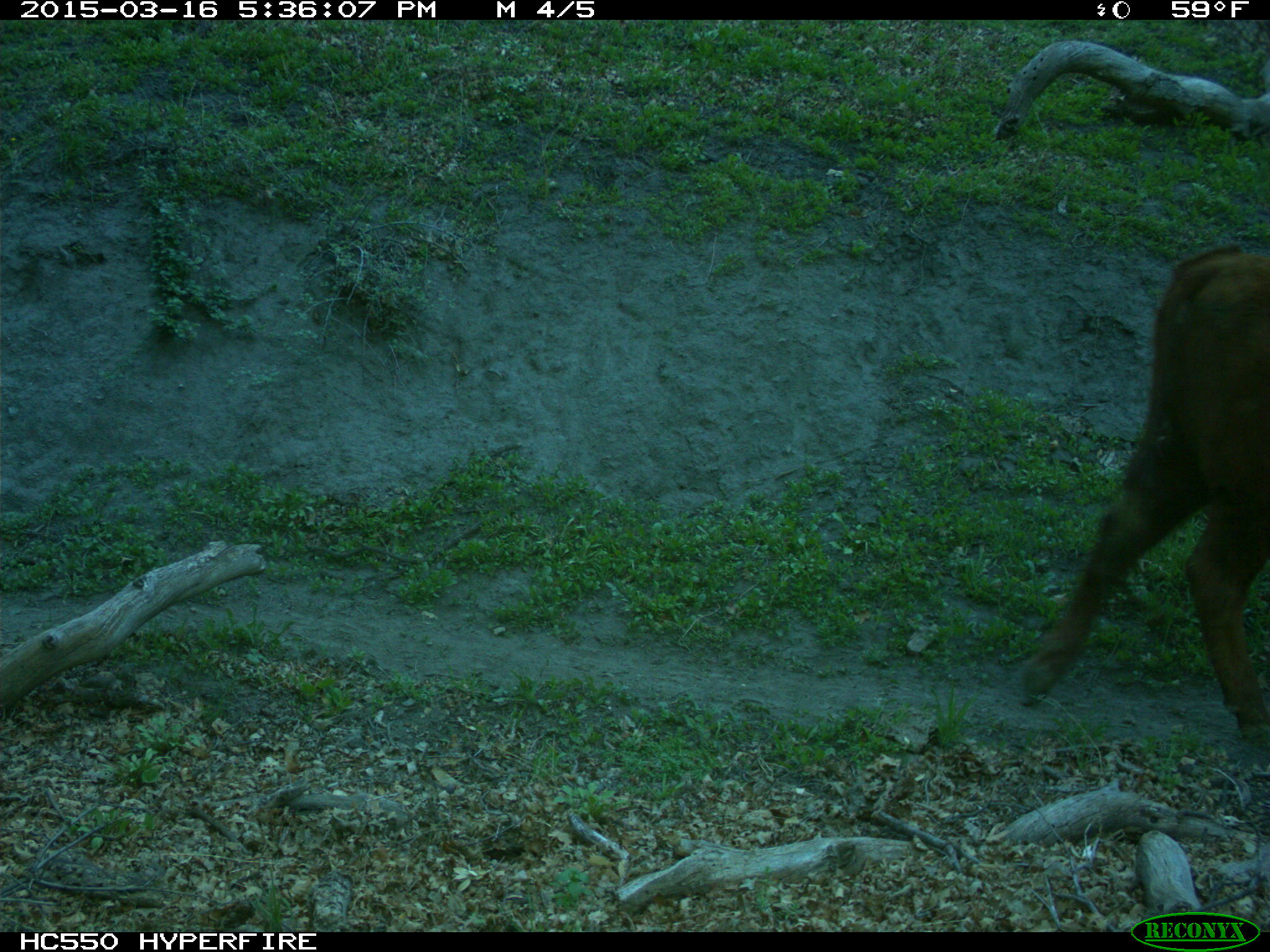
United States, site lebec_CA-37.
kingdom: Animalia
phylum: Chordata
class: Mammalia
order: Artiodactyla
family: Bovidae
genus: Bos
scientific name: Bos taurus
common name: domestic cow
Bos taurus (domestic cow).